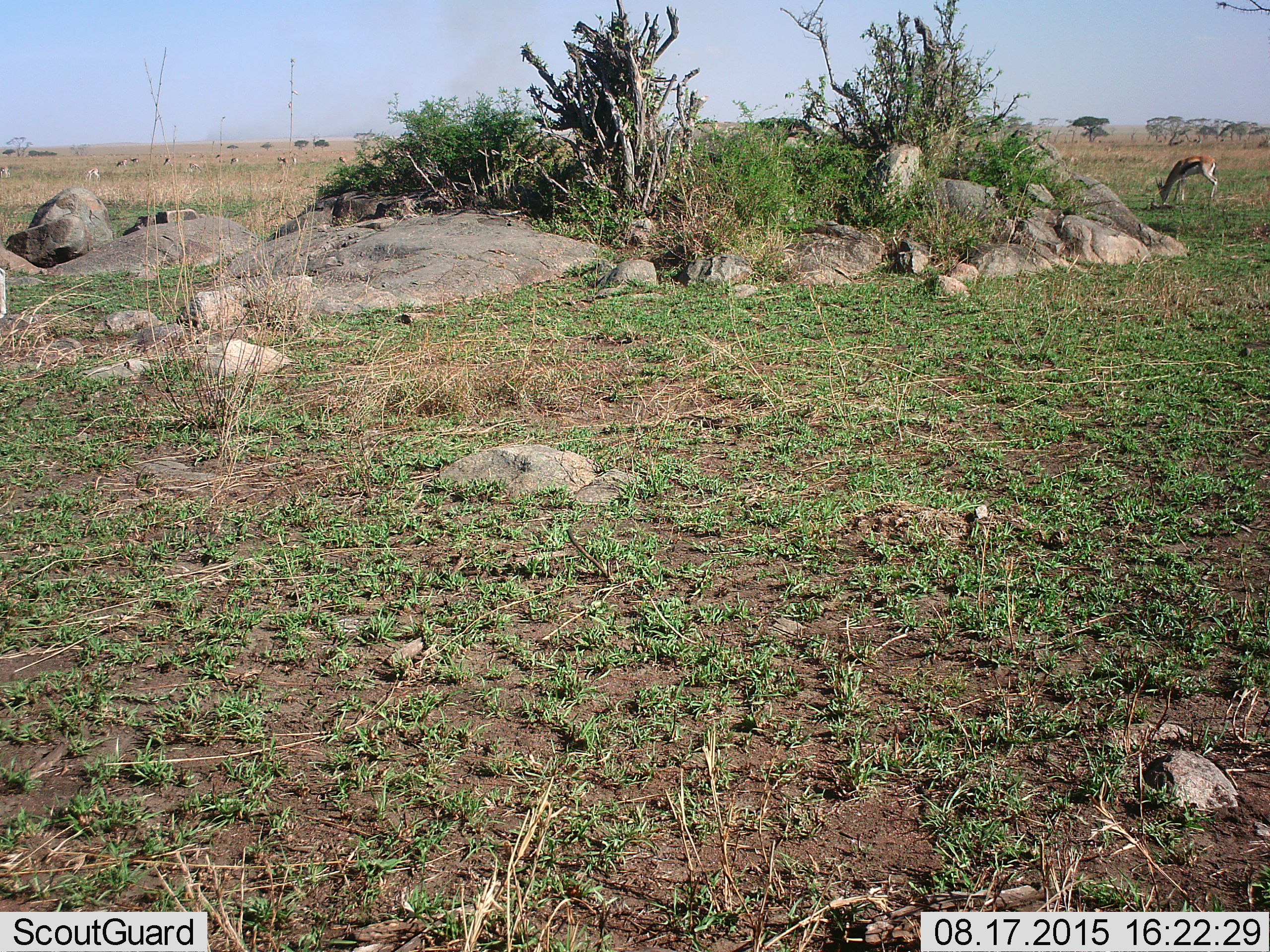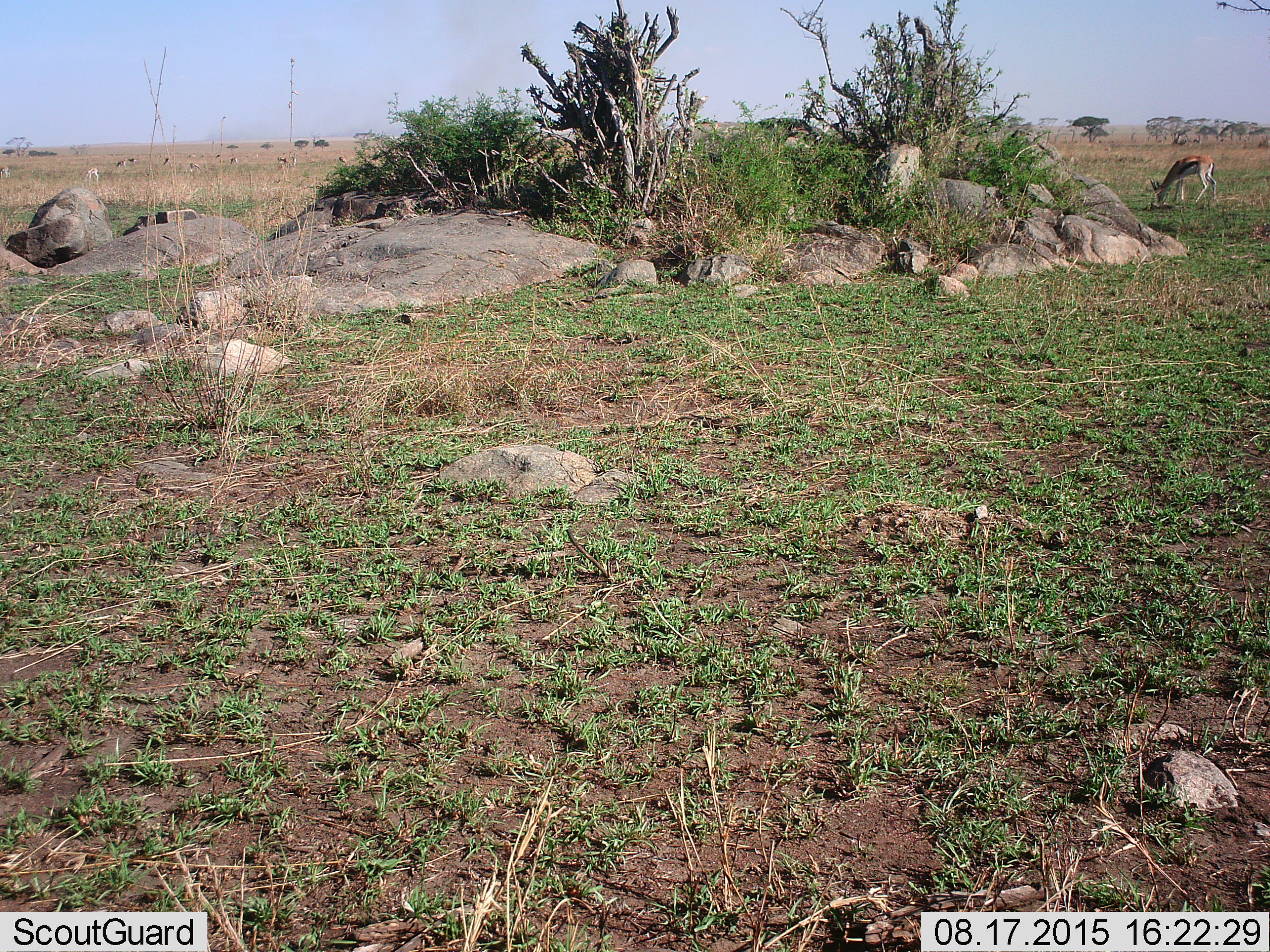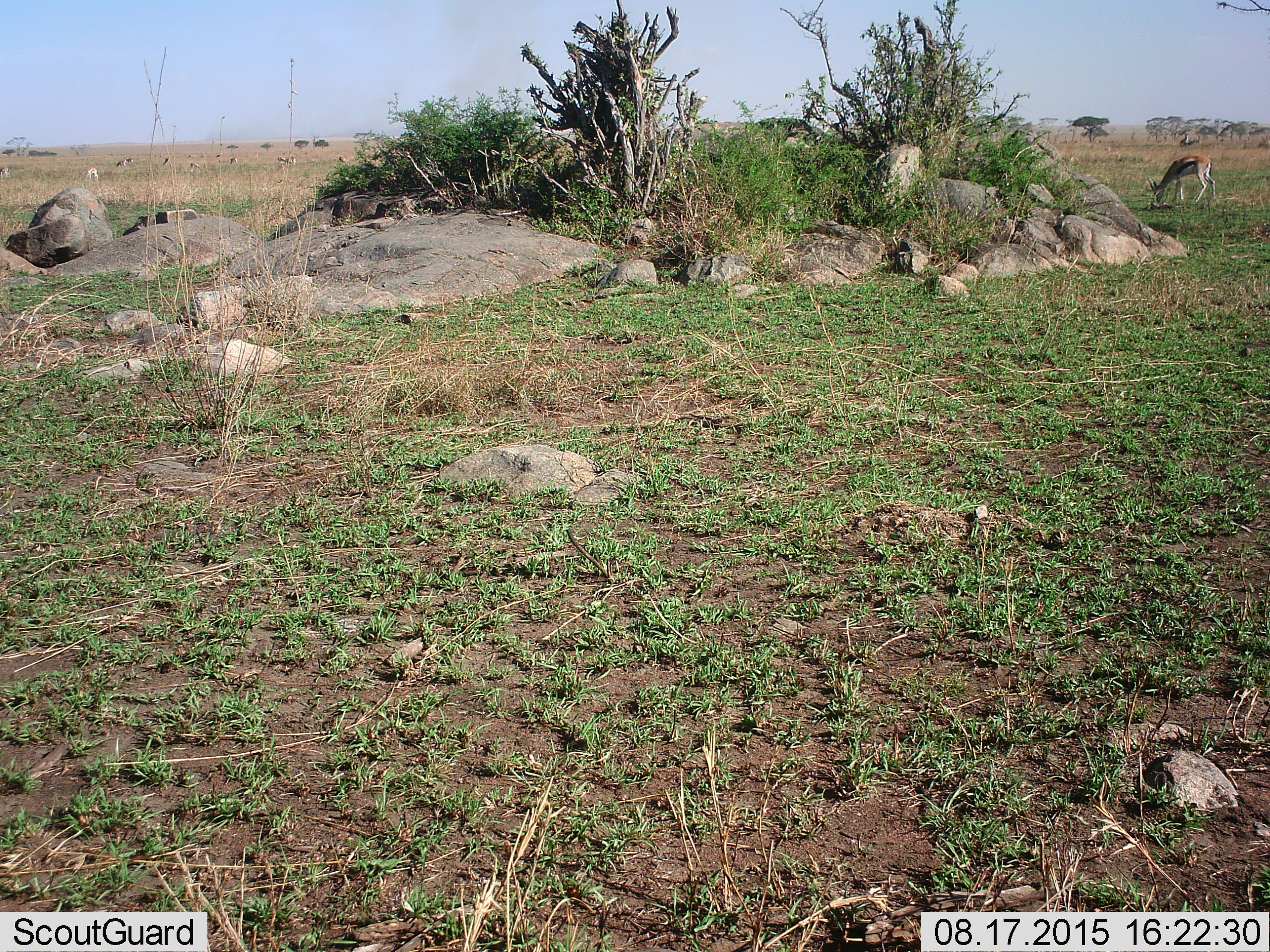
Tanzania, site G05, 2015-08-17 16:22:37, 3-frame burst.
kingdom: Animalia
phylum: Chordata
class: Mammalia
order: Artiodactyla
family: Bovidae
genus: Eudorcas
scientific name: Eudorcas thomsonii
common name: thomson's gazelle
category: gazellethomsons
Gazellethomsons (thomson's gazelle) (Eudorcas thomsonii), count 11-50. Behavior (volunteer vote fractions): standing 24%, resting 6%, moving 18%, interacting 6%. Young present (vote fraction): 12%. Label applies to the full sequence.